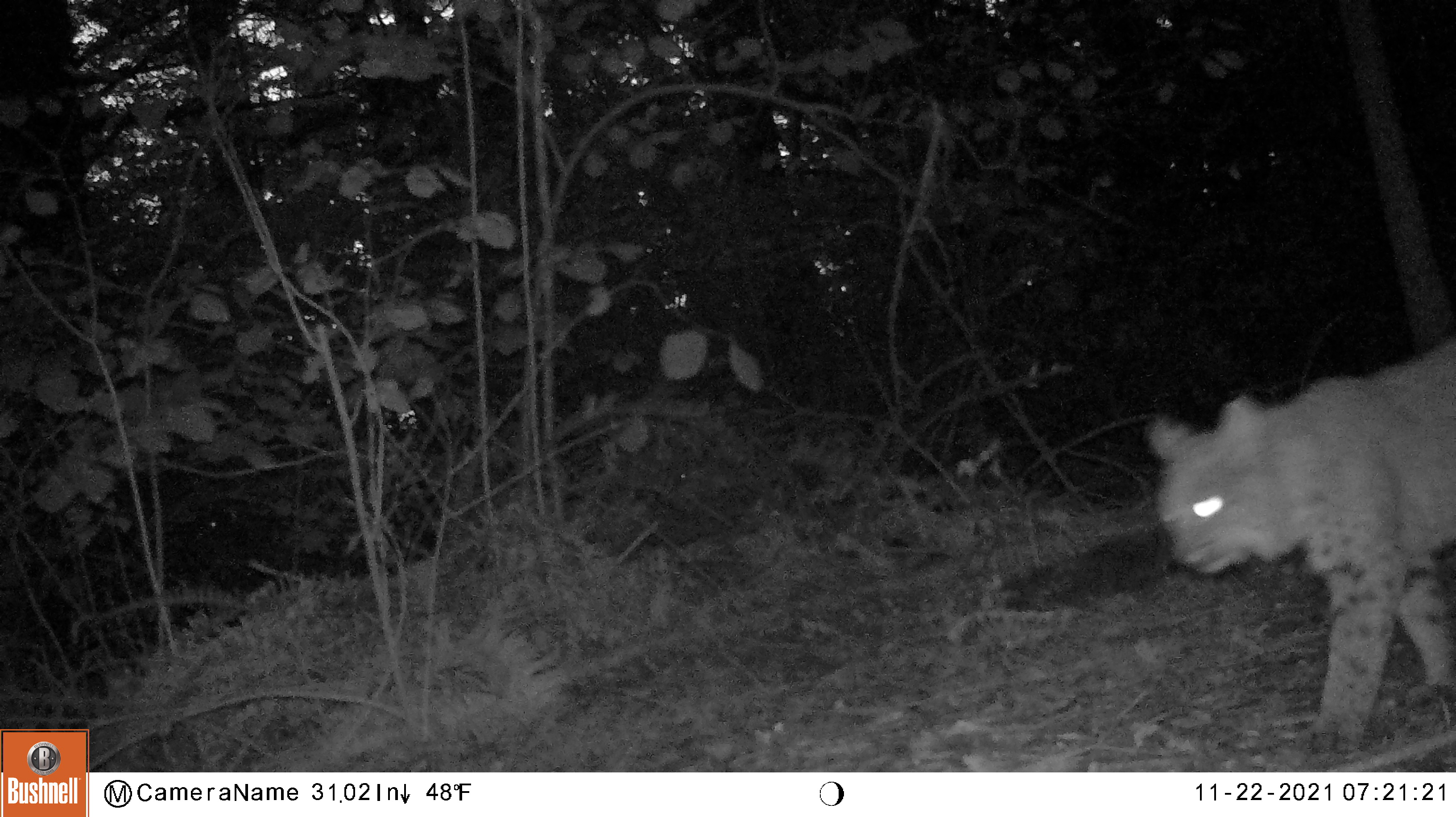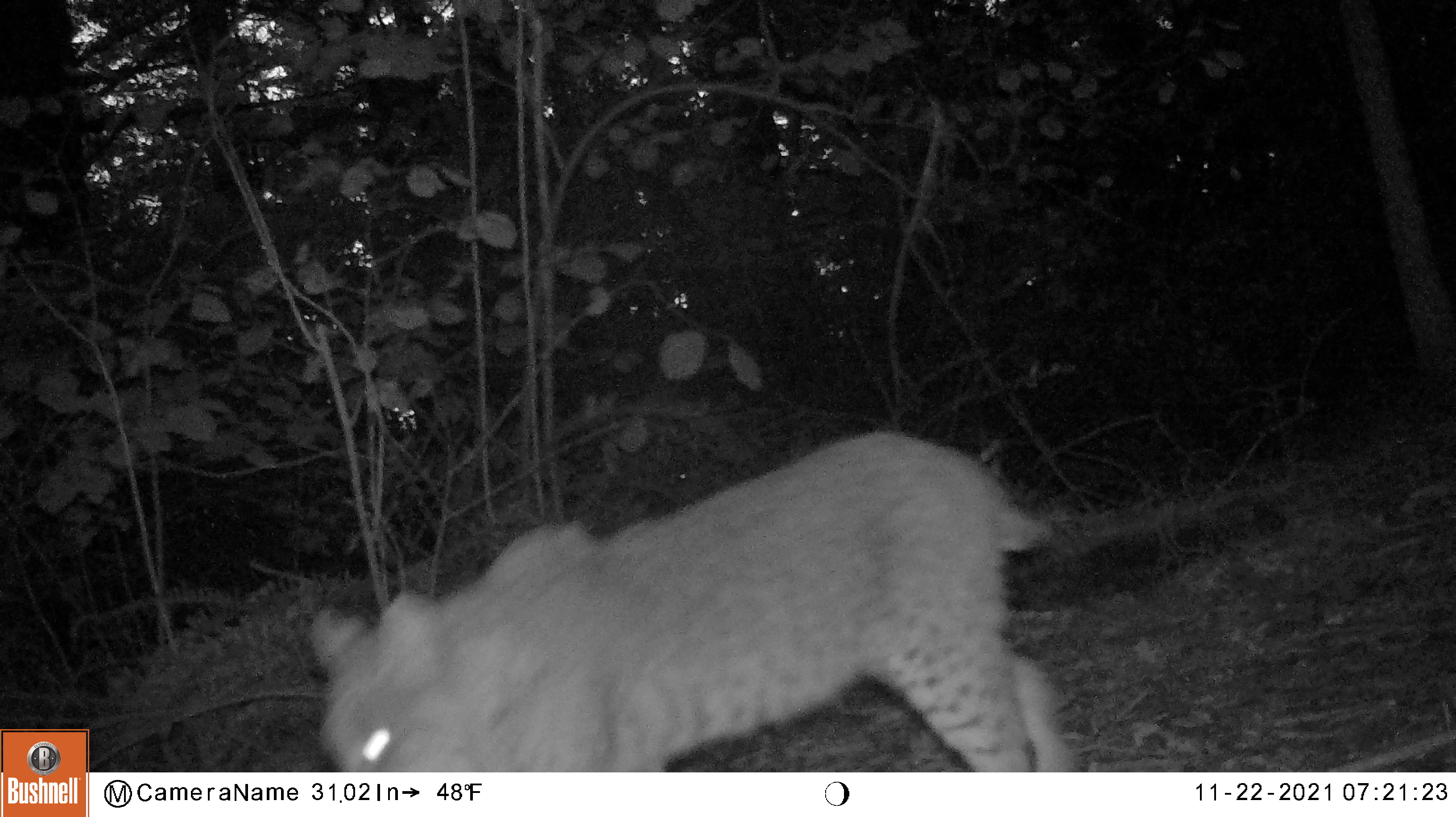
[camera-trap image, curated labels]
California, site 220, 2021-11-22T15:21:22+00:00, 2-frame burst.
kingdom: Animalia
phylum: Chordata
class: Mammalia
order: Carnivora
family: Felidae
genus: Lynx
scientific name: Lynx rufus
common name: bobcat